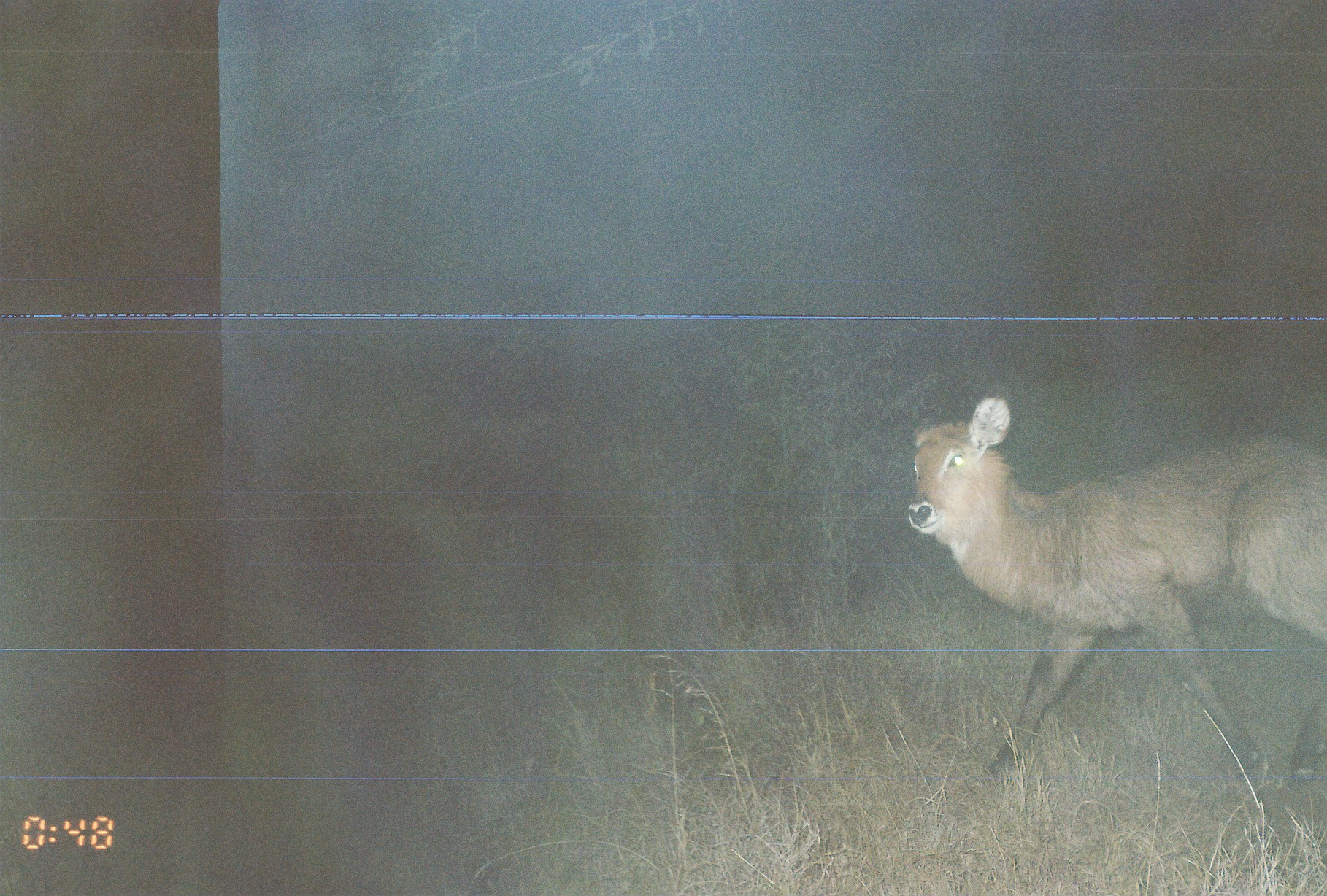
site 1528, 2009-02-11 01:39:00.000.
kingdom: Animalia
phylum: Chordata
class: Mammalia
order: Artiodactyla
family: Bovidae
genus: Kobus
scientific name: Kobus ellipsiprymnus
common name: waterbuck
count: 1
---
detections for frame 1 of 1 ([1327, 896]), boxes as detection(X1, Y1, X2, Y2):
kobus ellipsiprymnus: detection(906, 396, 1327, 790)